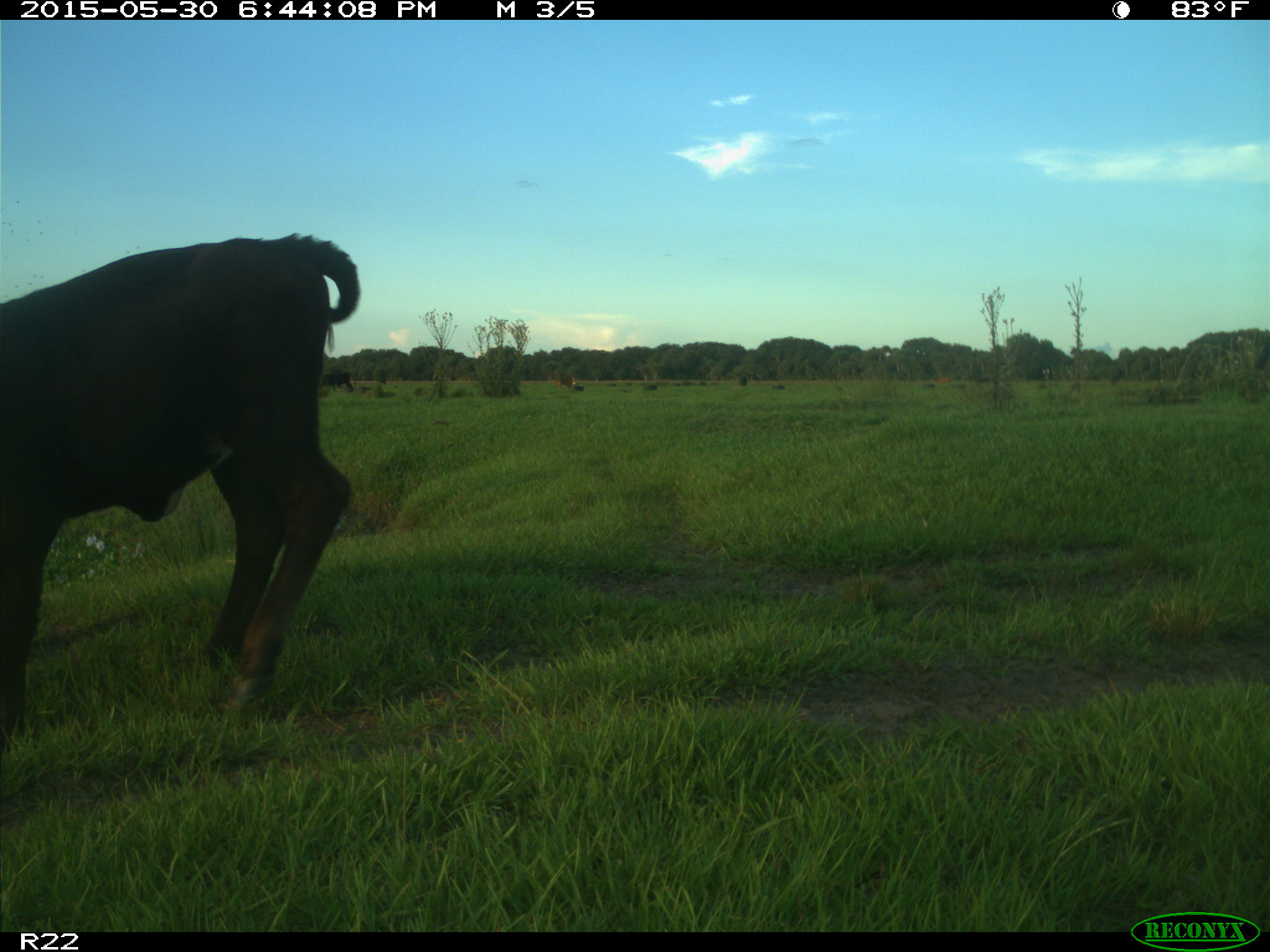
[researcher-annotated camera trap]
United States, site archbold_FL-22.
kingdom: Animalia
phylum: Chordata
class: Mammalia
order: Artiodactyla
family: Bovidae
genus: Bos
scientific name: Bos taurus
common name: domestic cow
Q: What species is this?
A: Bos taurus (domestic cow).